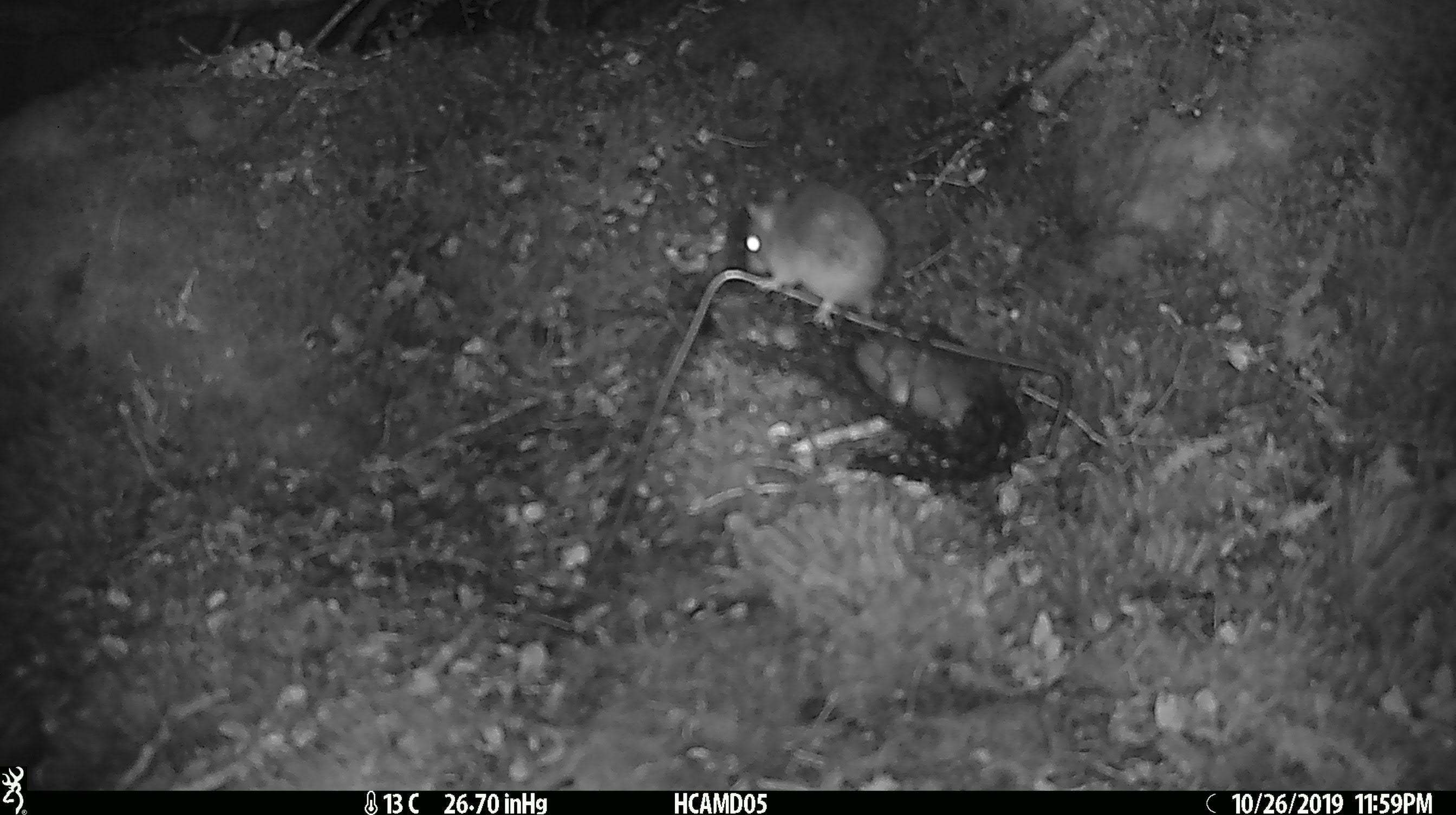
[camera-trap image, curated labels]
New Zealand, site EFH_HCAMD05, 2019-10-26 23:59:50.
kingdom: Animalia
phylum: Chordata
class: Mammalia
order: Rodentia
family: Muridae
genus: Mus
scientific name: Mus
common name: mouse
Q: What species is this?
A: Mouse (Mus).